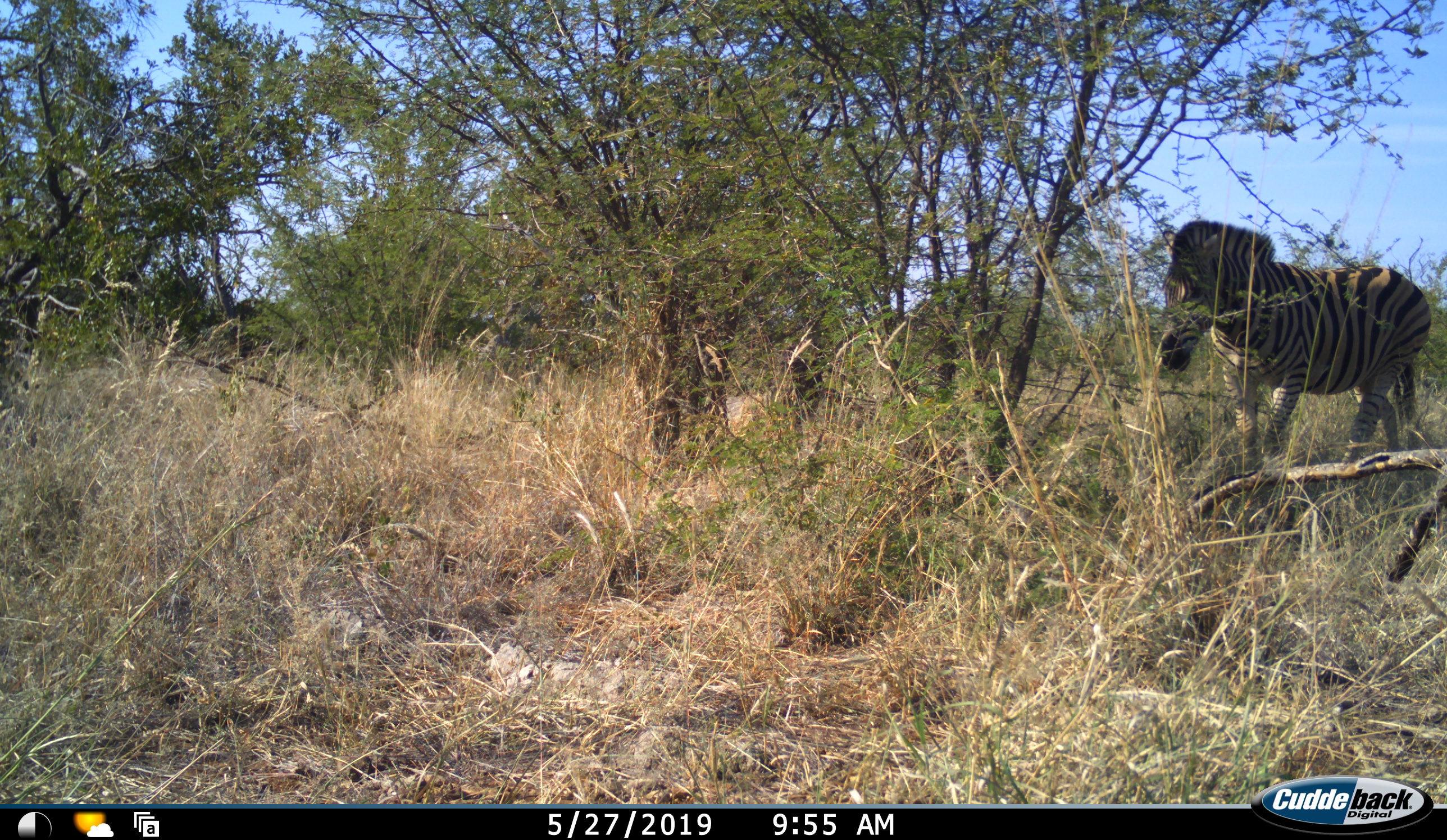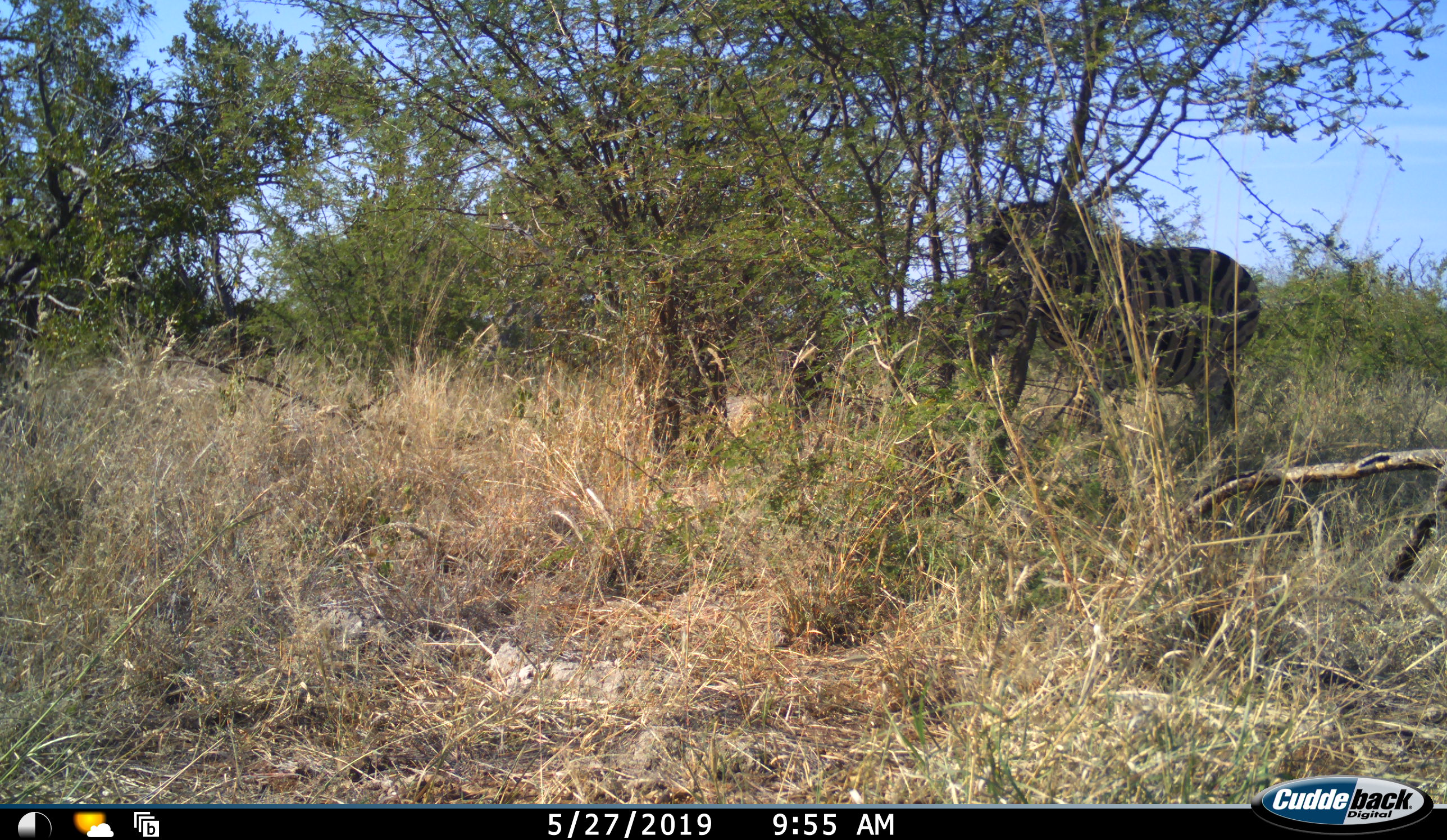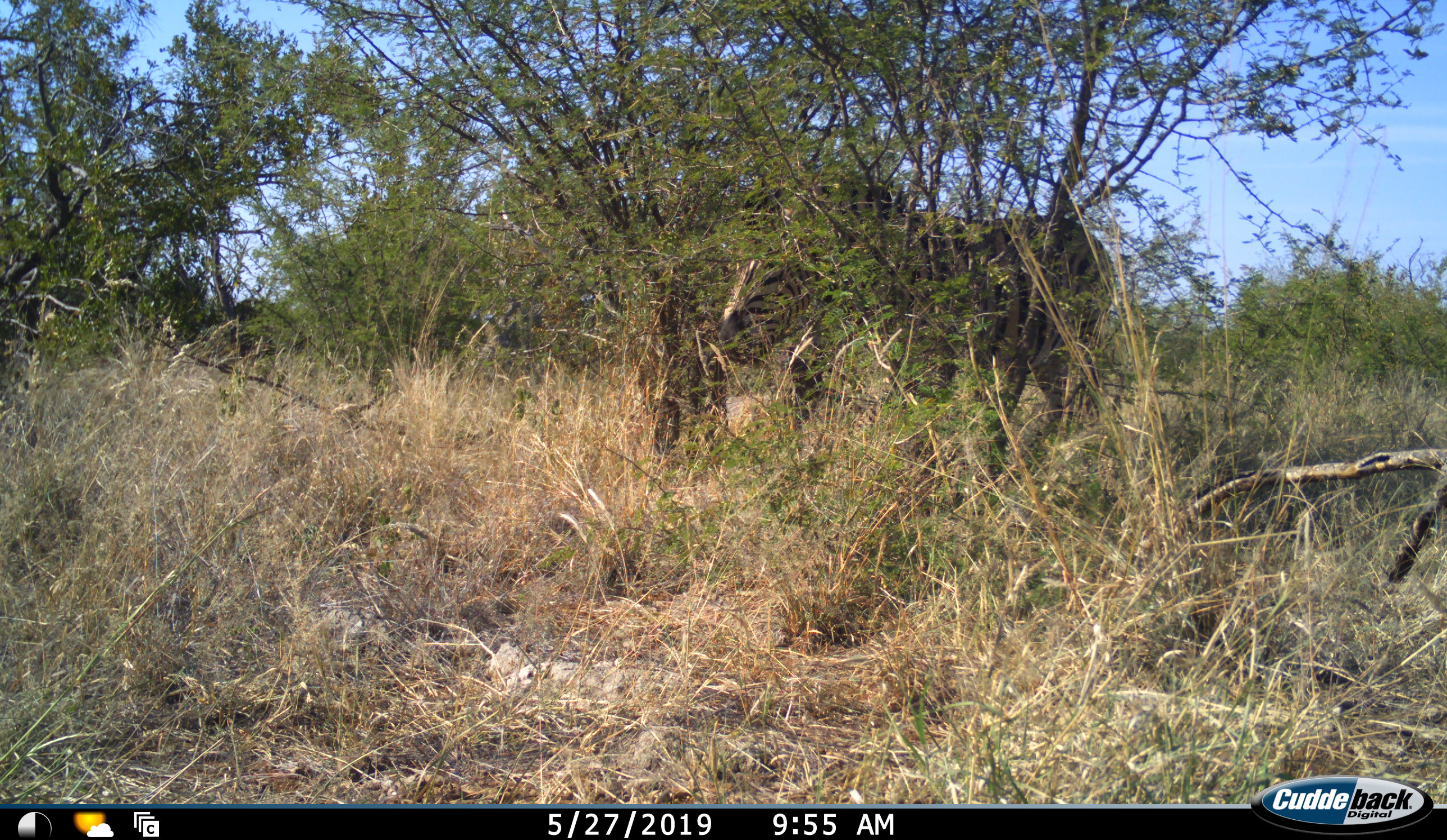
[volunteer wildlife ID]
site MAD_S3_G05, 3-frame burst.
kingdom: Animalia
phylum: Chordata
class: Mammalia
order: Perissodactyla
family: Equidae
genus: Equus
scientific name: Equus quagga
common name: plains zebra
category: zebraplains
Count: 1.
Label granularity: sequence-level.